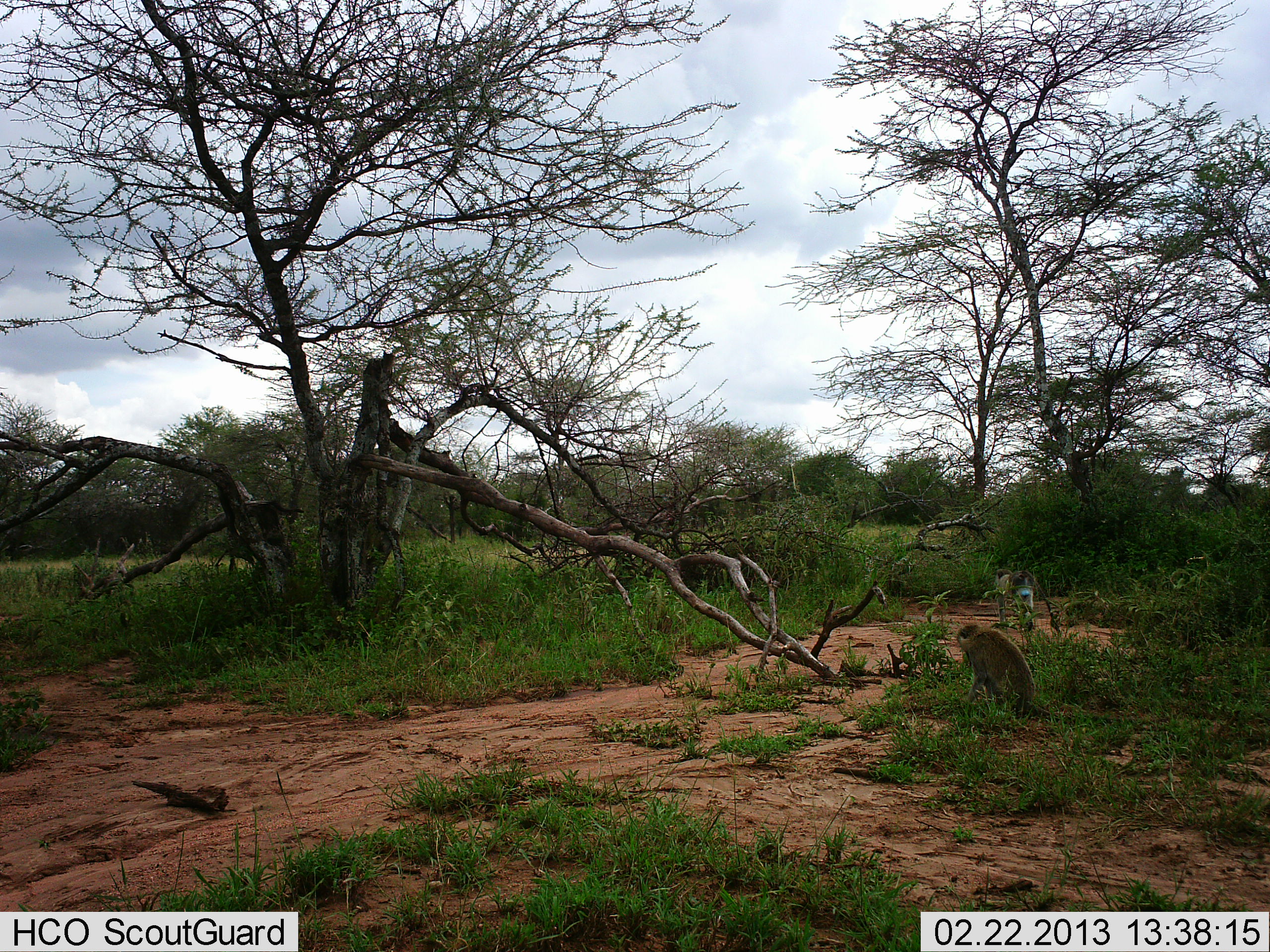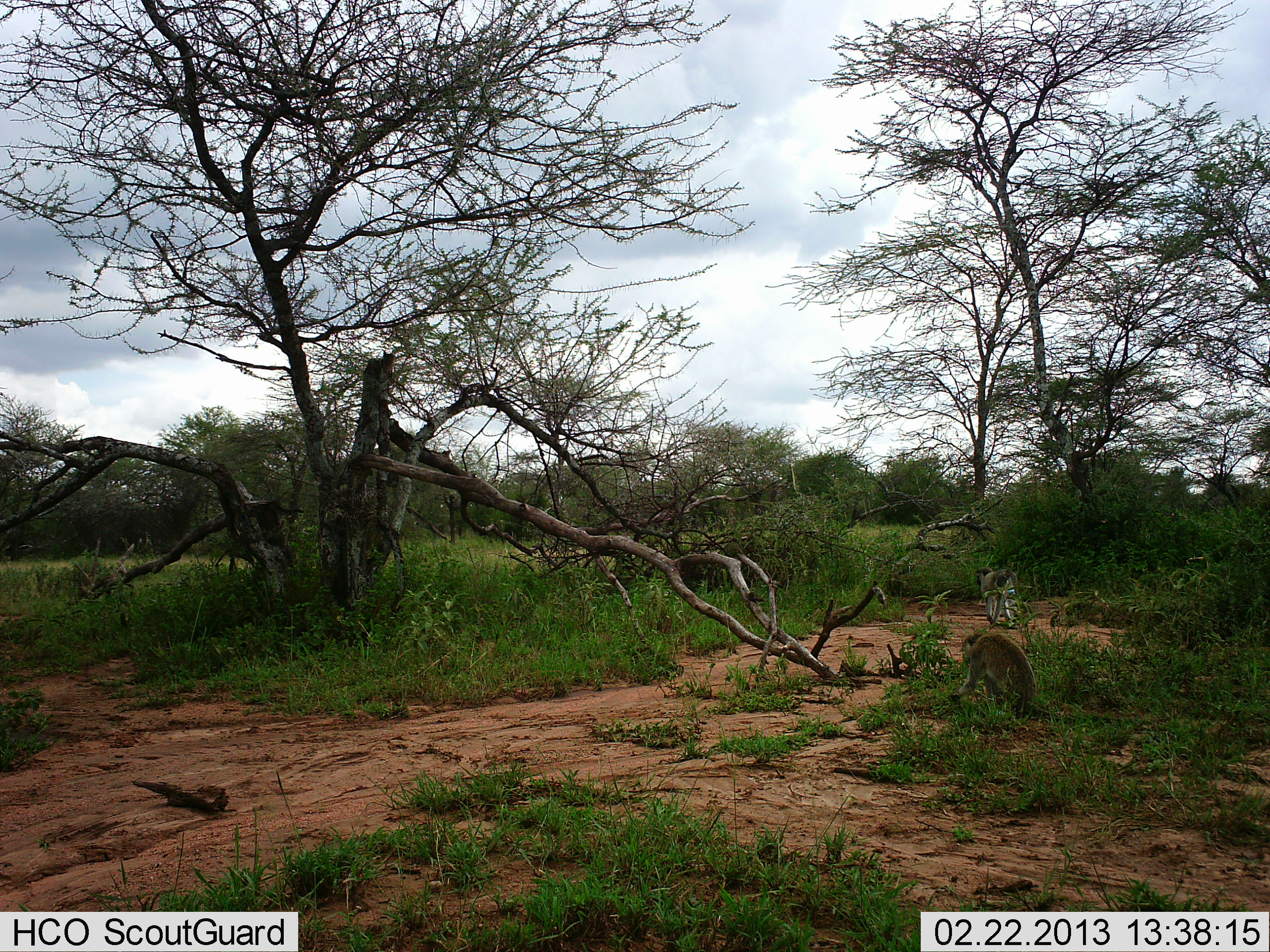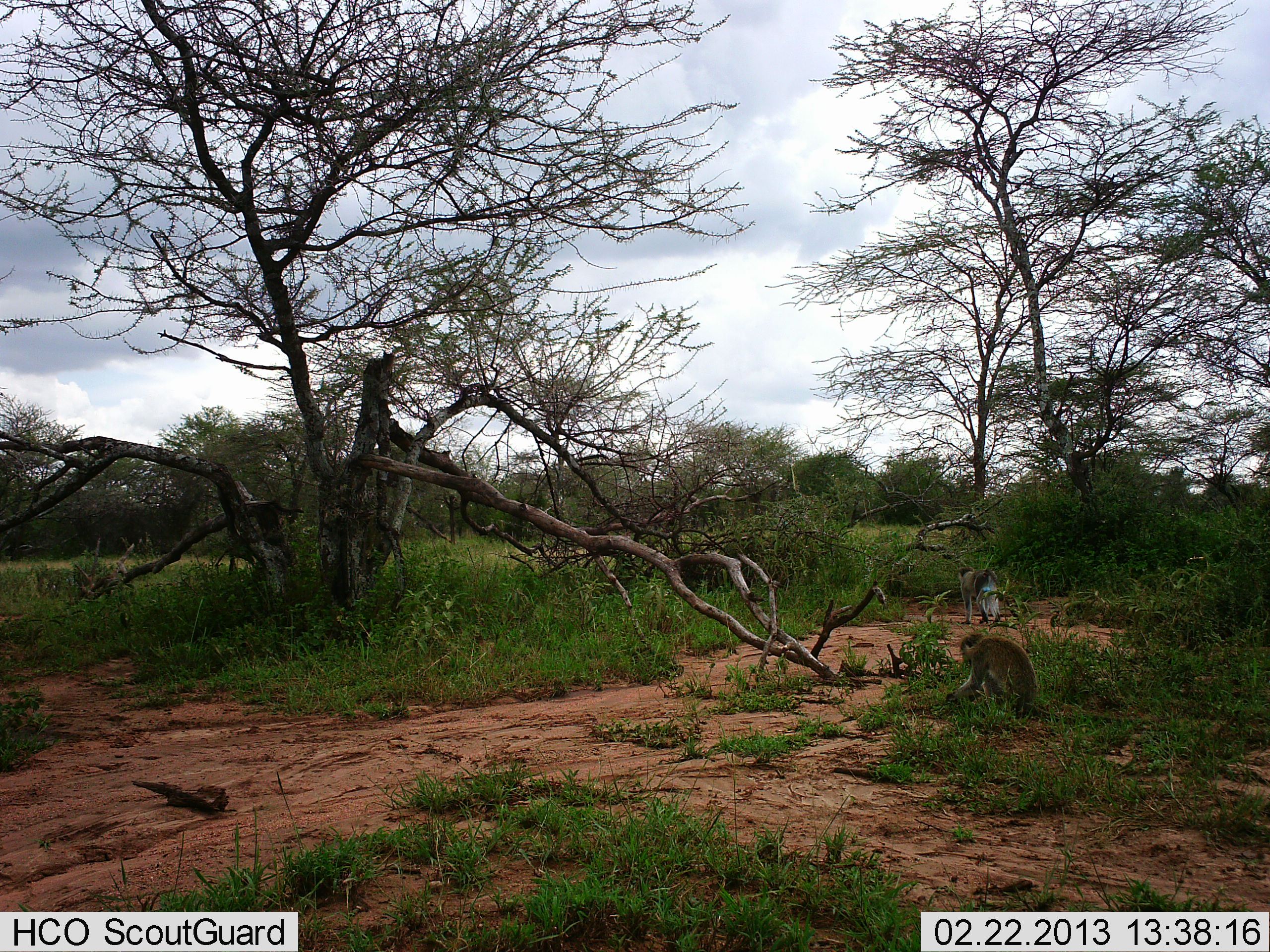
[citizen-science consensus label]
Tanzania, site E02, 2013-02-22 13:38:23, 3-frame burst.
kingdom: Animalia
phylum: Chordata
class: Mammalia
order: Primates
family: Cercopithecidae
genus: Chlorocebus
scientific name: Chlorocebus pygerythrus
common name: vervet monkey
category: monkeyvervet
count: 2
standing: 25%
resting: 15%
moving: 70%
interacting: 0%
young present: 0%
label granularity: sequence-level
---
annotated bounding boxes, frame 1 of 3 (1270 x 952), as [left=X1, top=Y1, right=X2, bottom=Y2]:
animal: [left=954, top=622, right=1172, bottom=726]; [left=992, top=567, right=1061, bottom=638]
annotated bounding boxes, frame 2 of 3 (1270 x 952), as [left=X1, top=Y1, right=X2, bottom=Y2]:
animal: [left=947, top=626, right=1204, bottom=731]; [left=974, top=565, right=1036, bottom=633]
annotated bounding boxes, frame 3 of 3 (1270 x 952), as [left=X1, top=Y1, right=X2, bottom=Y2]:
animal: [left=942, top=630, right=1196, bottom=734]; [left=955, top=565, right=1023, bottom=627]